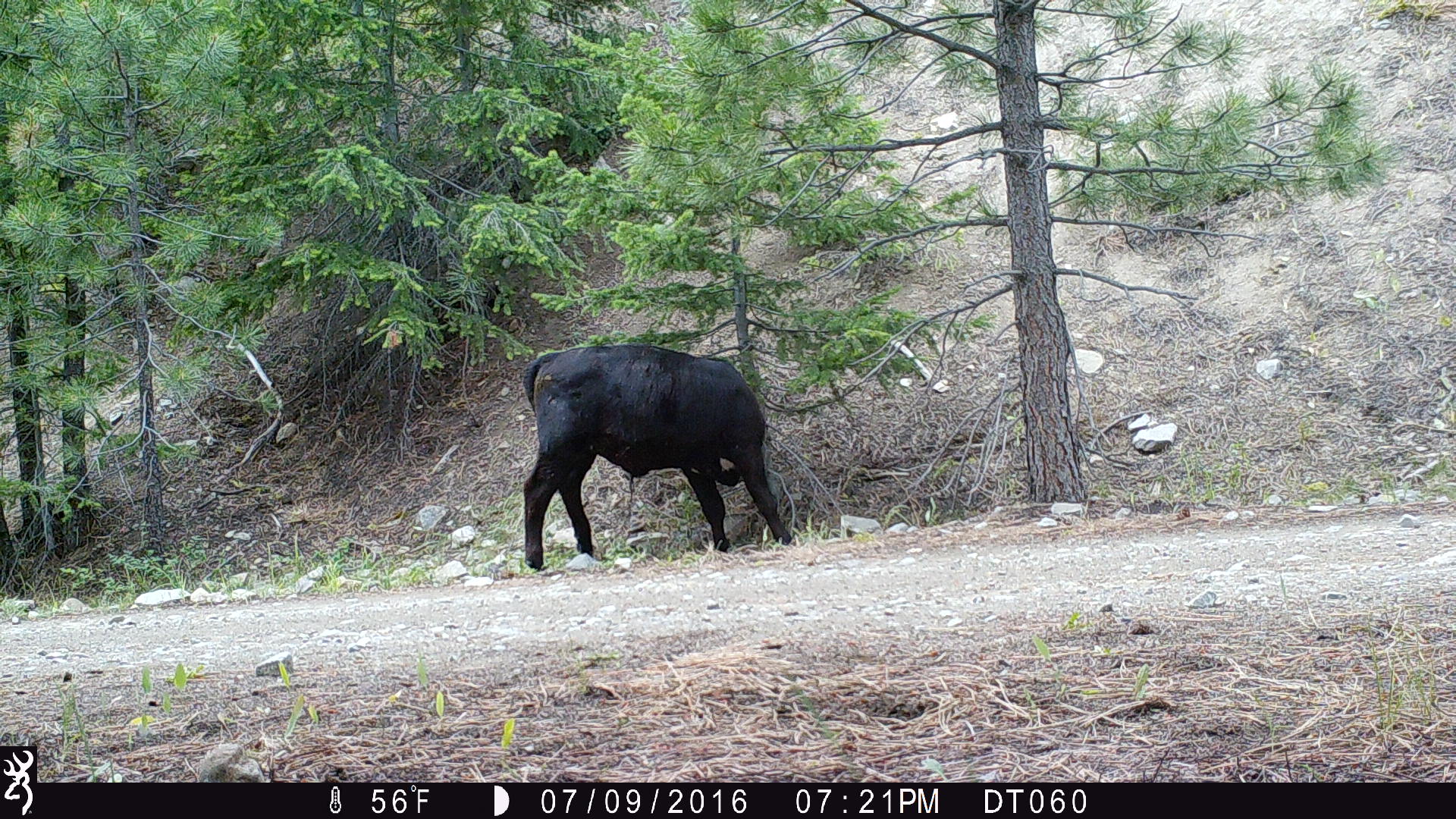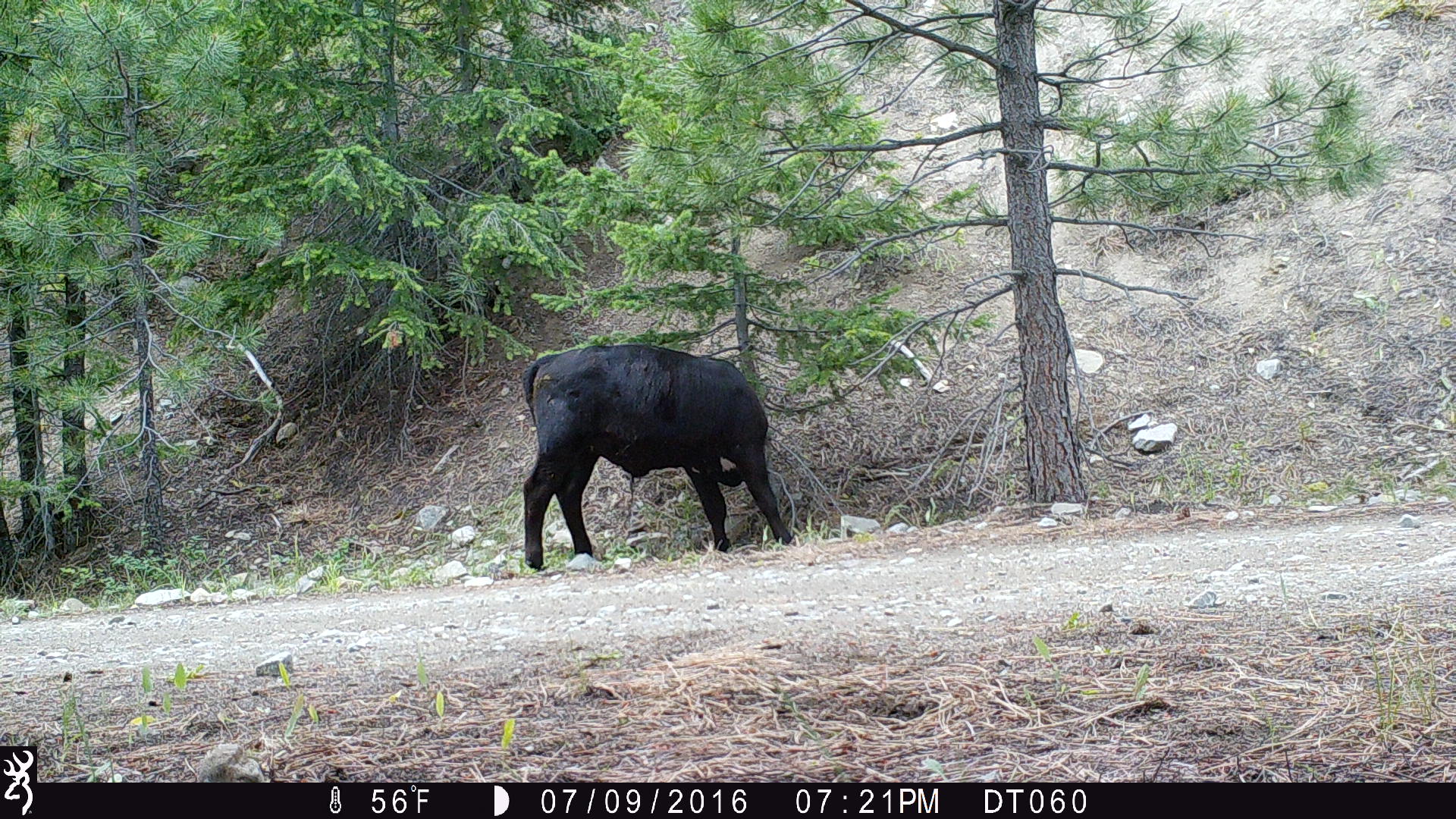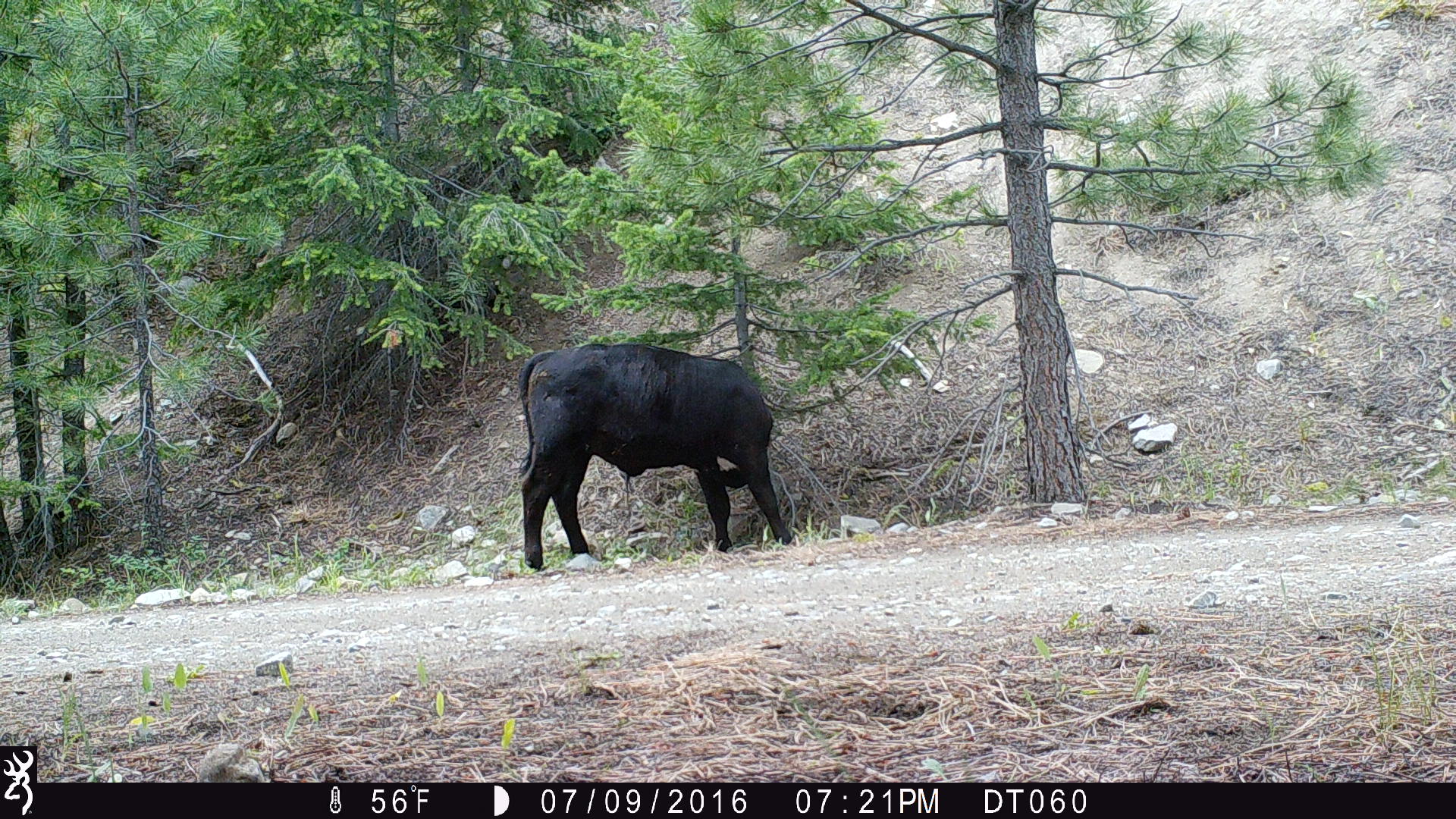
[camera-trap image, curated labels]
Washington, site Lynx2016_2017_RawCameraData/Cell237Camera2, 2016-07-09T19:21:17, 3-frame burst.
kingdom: Animalia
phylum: Chordata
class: Mammalia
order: Artiodactyla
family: Bovidae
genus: Bos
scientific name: Bos taurus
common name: domestic cattle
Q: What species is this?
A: Domestic cattle (Bos taurus).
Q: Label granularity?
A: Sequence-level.